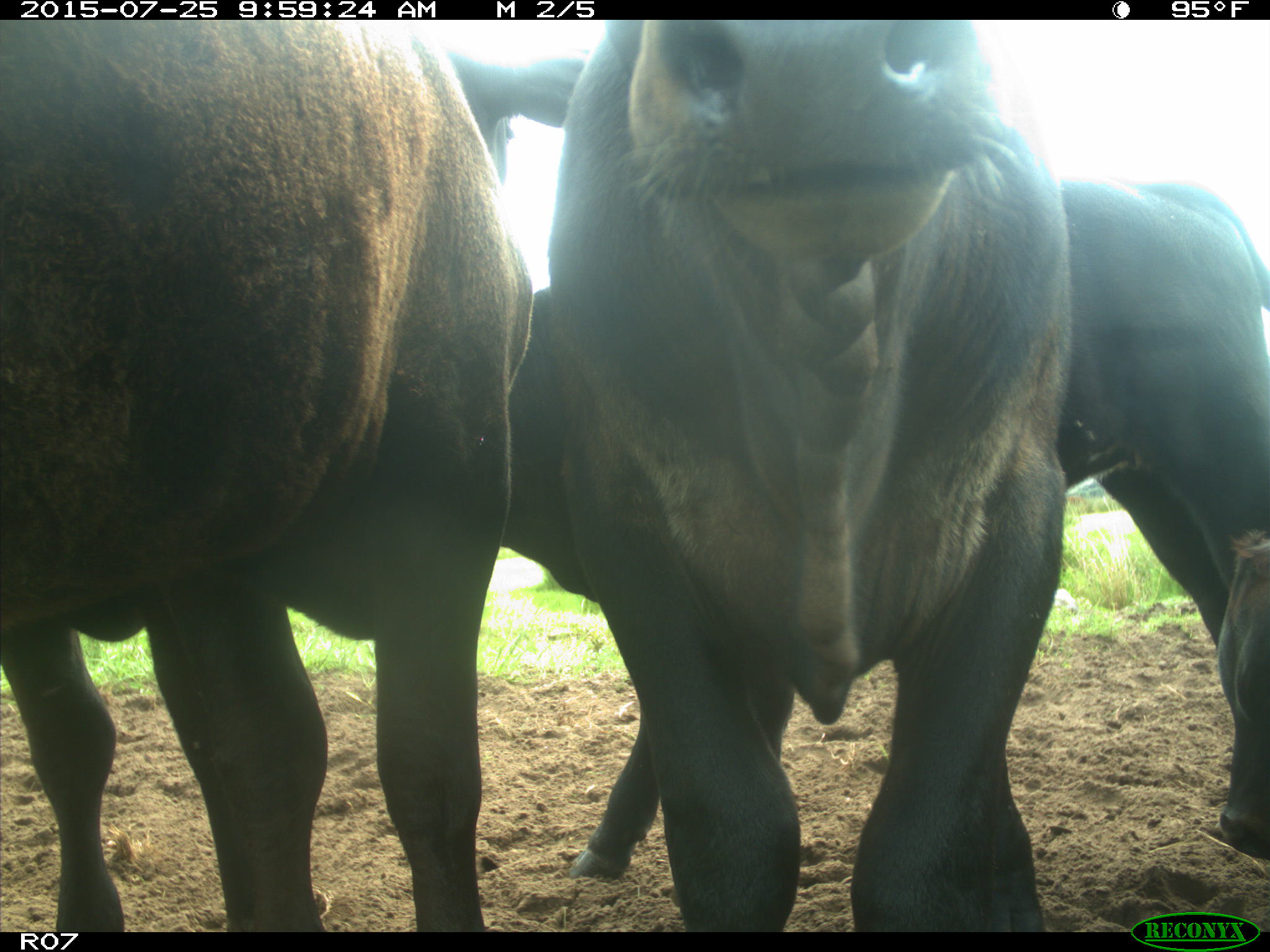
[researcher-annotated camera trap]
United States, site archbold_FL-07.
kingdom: Animalia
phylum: Chordata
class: Mammalia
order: Artiodactyla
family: Bovidae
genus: Bos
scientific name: Bos taurus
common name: domestic cow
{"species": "Bos taurus (domestic cow)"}